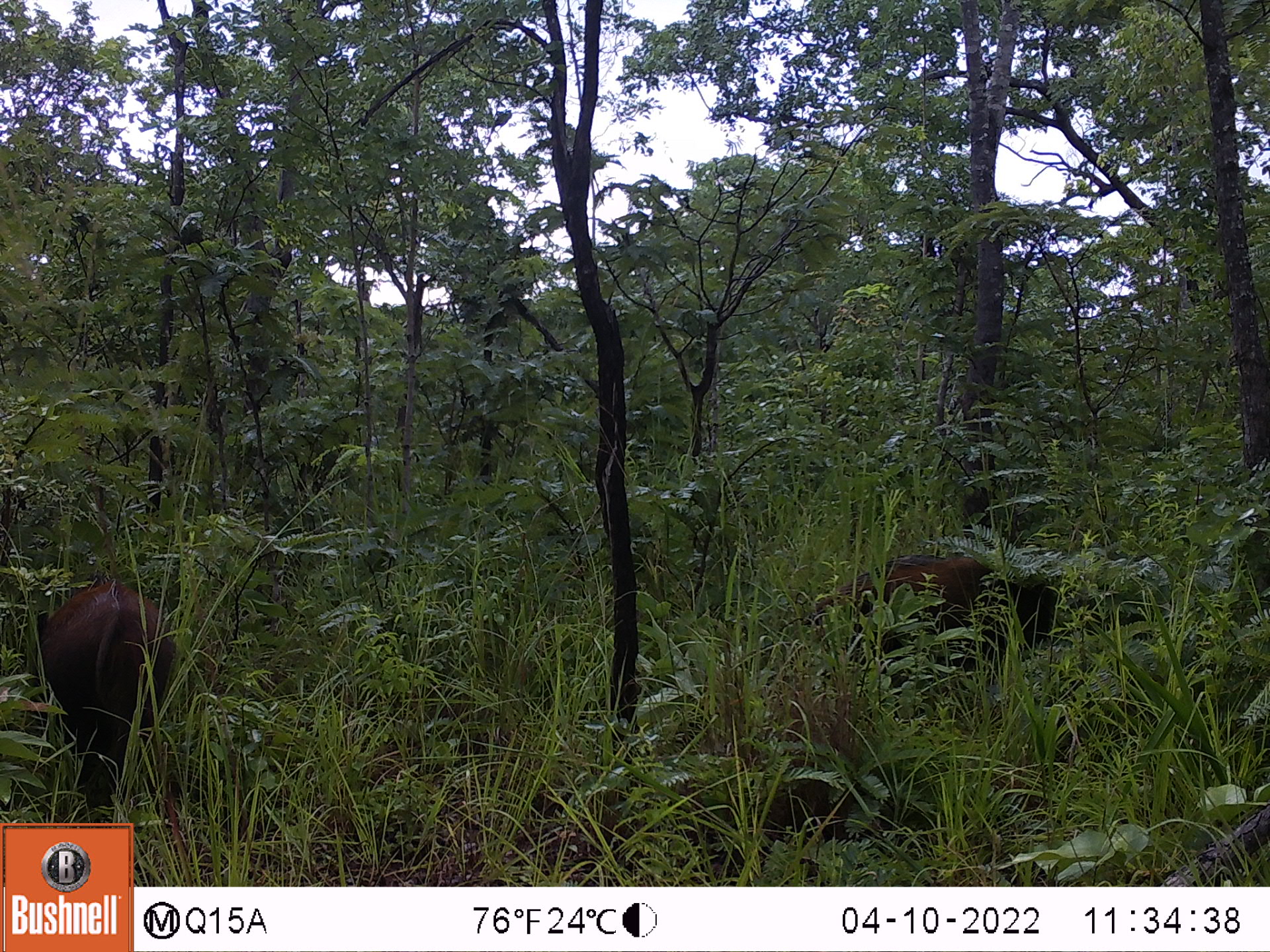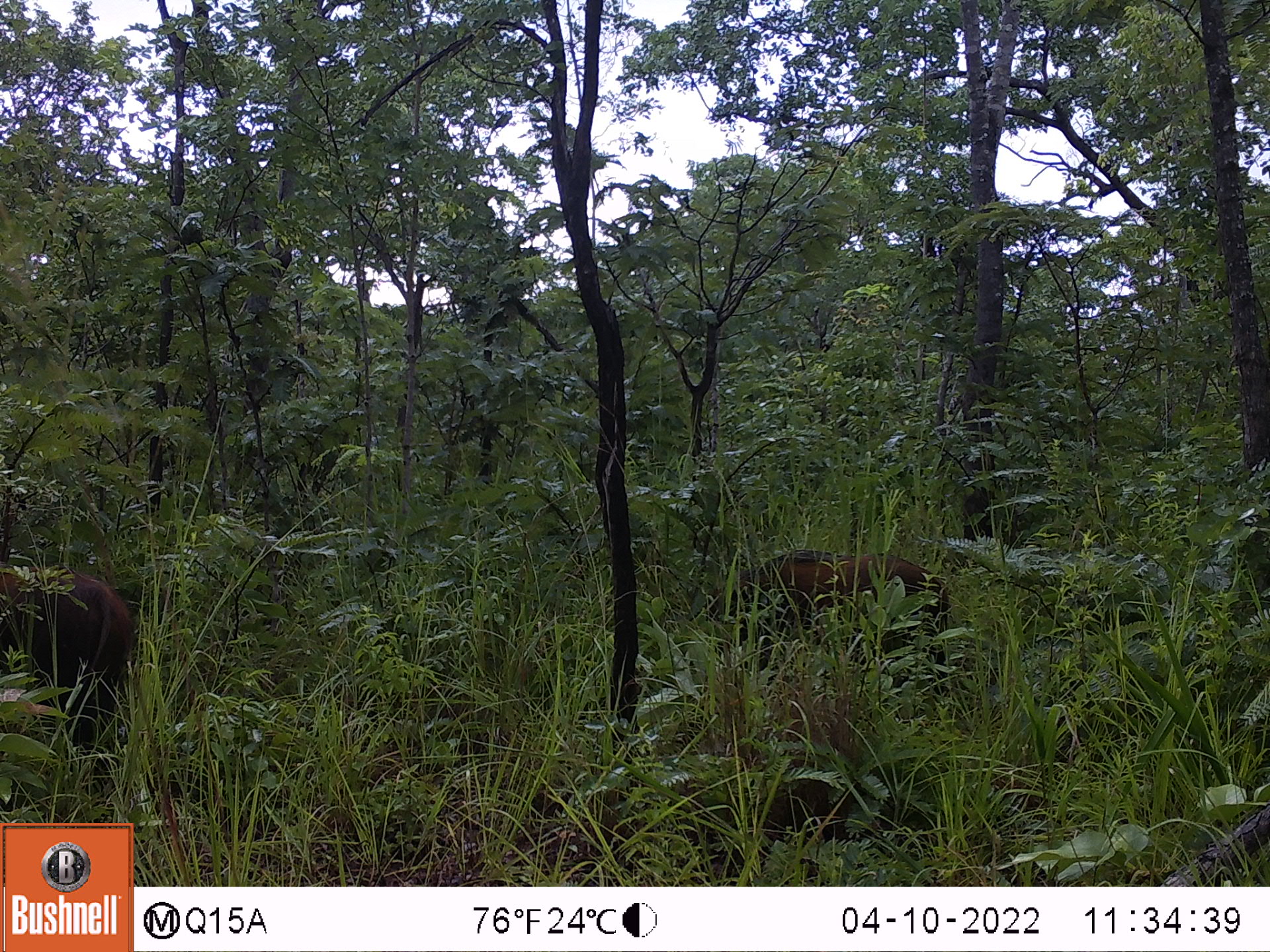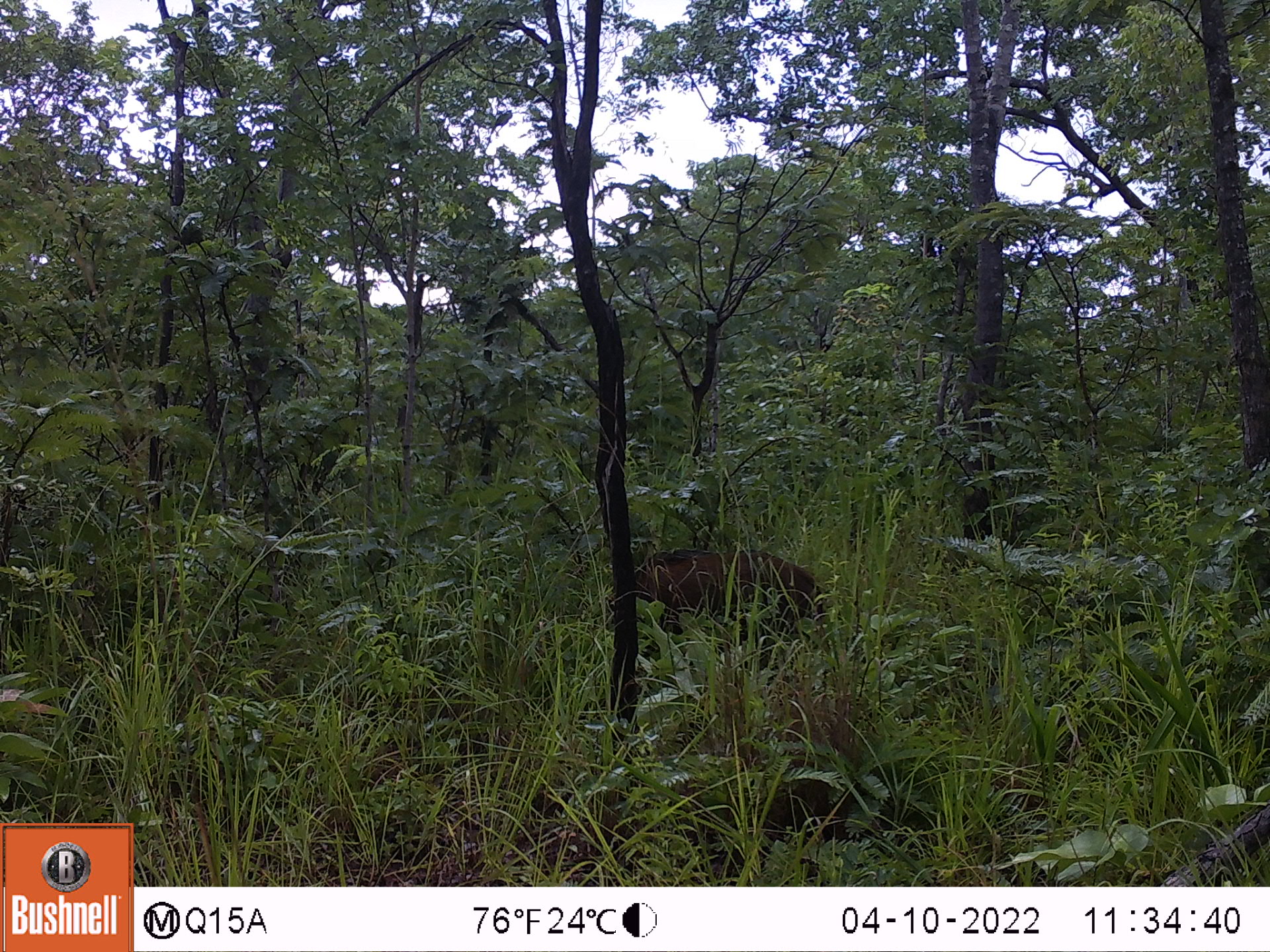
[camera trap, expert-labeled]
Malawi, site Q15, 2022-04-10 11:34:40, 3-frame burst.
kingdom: Animalia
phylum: Chordata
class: Mammalia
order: Artiodactyla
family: Suidae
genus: Potamochoerus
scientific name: Potamochoerus larvatus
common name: bushpig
Bushpig (Potamochoerus larvatus), count 2.